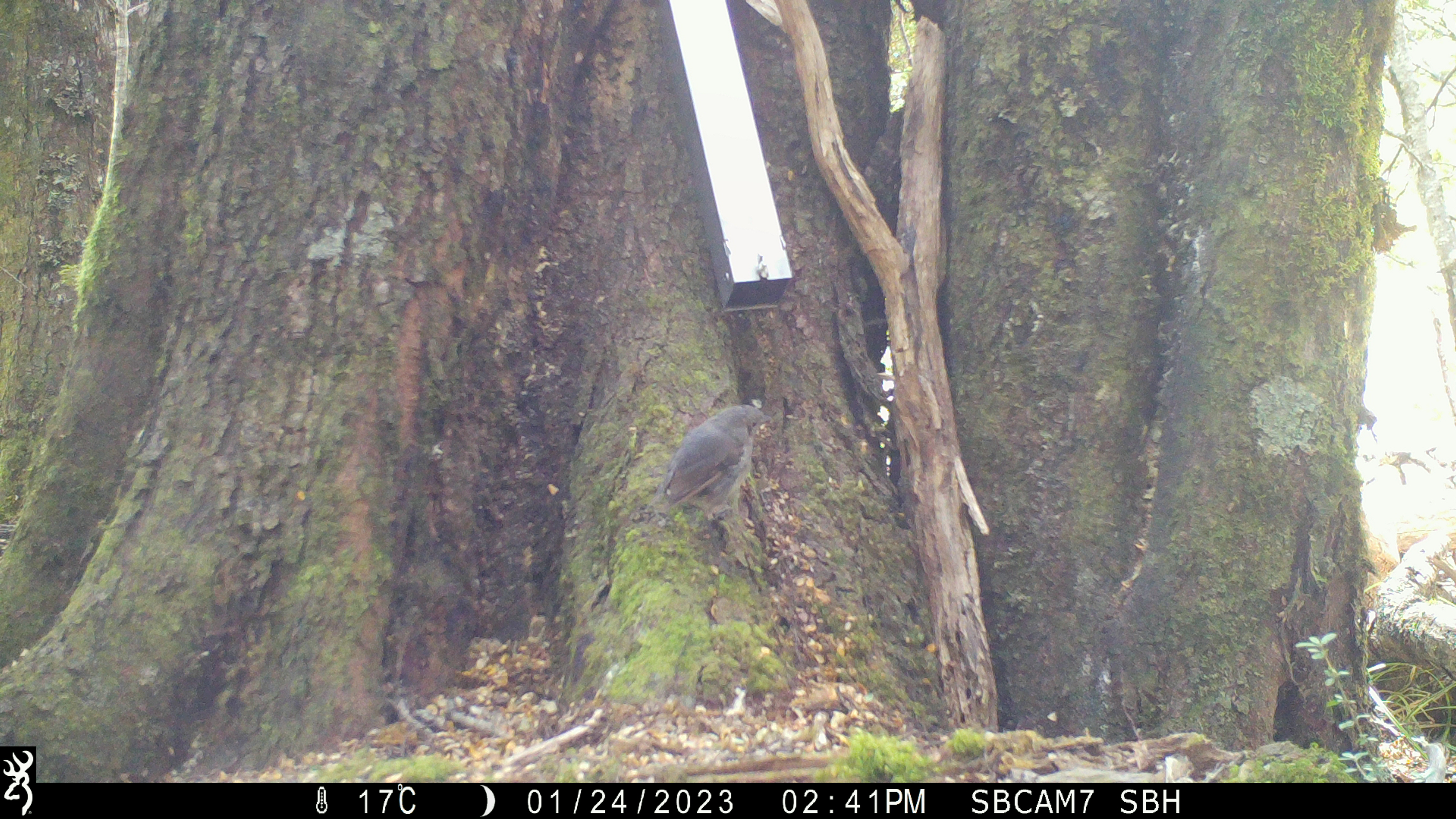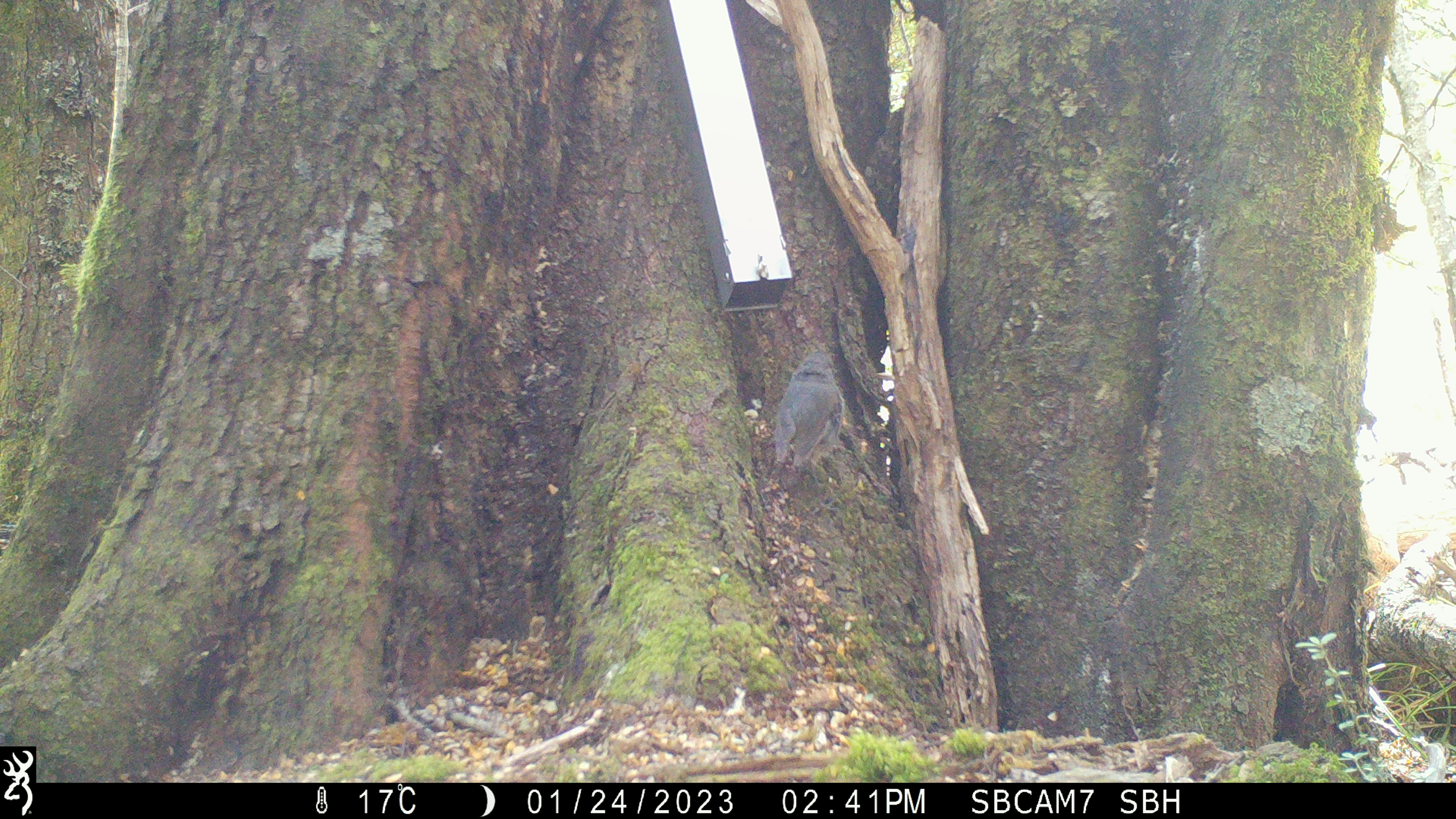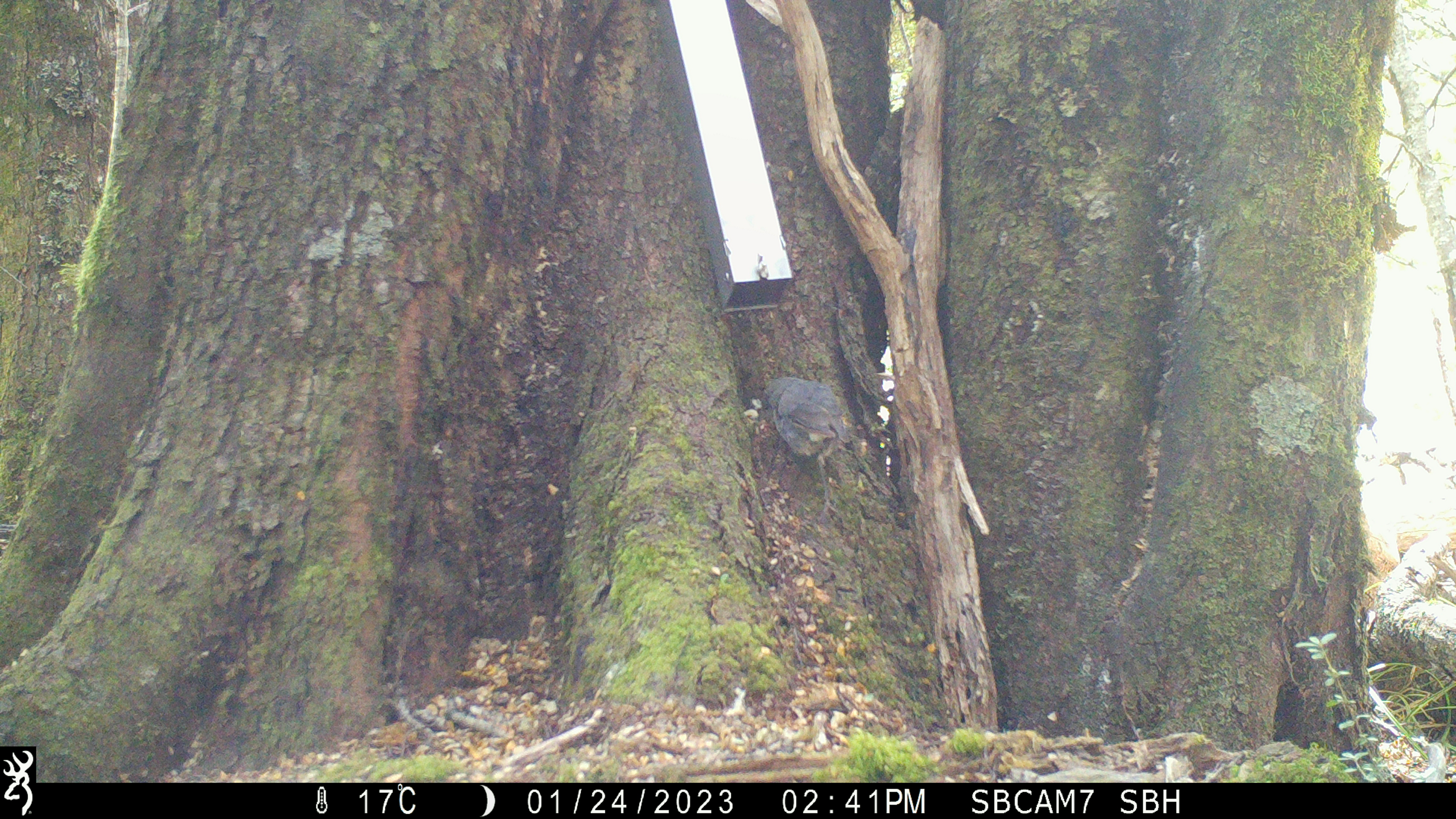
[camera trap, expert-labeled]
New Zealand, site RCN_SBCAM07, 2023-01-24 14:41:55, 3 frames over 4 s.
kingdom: Animalia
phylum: Chordata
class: Aves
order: Passeriformes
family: Petroicidae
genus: Petroica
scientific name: Petroica australis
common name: new zealand robin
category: robin